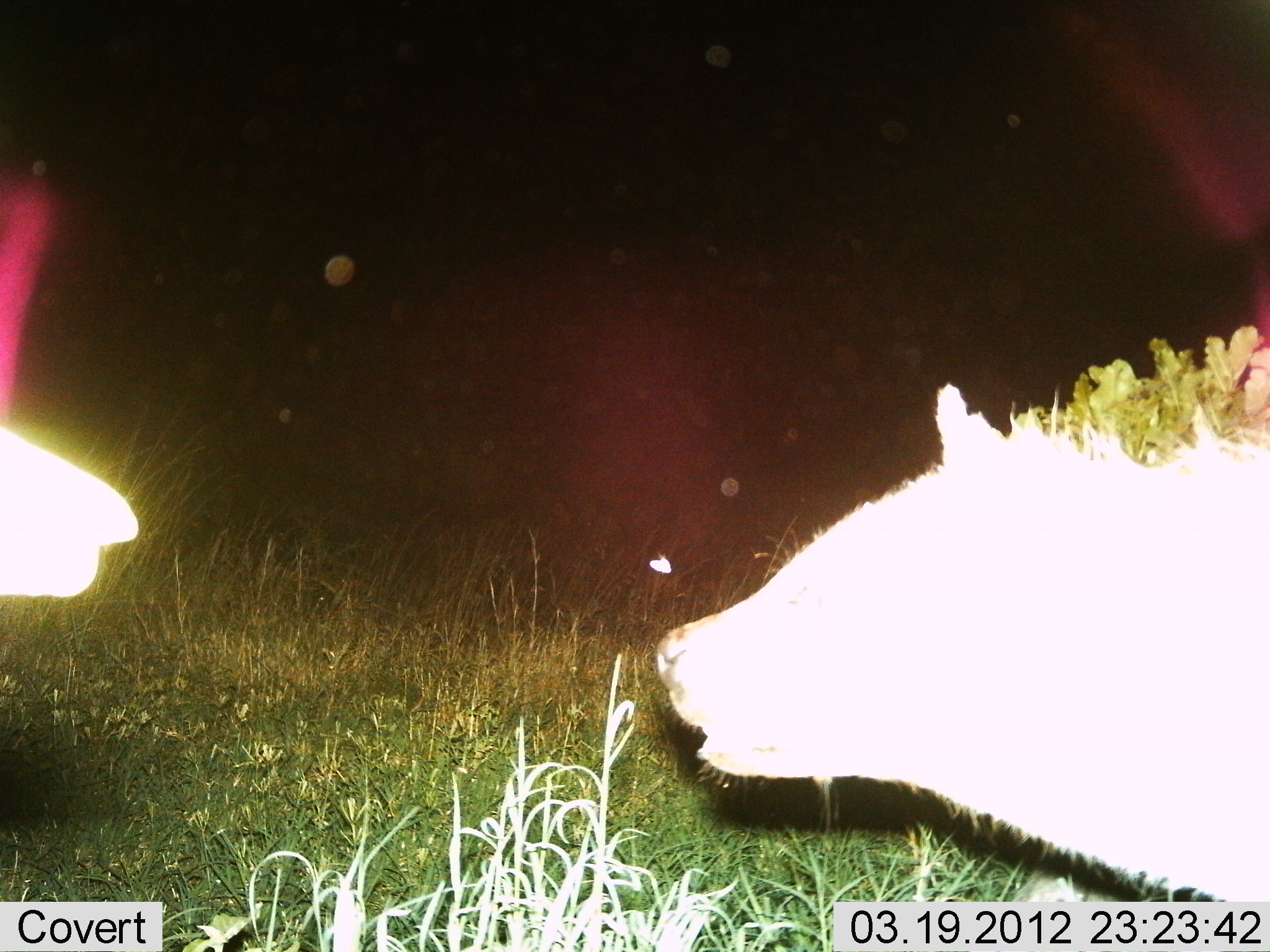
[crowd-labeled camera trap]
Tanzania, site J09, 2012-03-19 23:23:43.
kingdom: Animalia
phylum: Chordata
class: Mammalia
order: Carnivora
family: Hyaenidae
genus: Crocuta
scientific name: Crocuta crocuta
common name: spotted hyena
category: hyenaspotted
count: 2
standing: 73%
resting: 0%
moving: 7%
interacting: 40%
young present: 0%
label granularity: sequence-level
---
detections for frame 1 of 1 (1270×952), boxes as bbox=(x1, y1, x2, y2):
animal: bbox=(652, 383, 1270, 905); bbox=(0, 418, 139, 601); bbox=(649, 557, 673, 574)